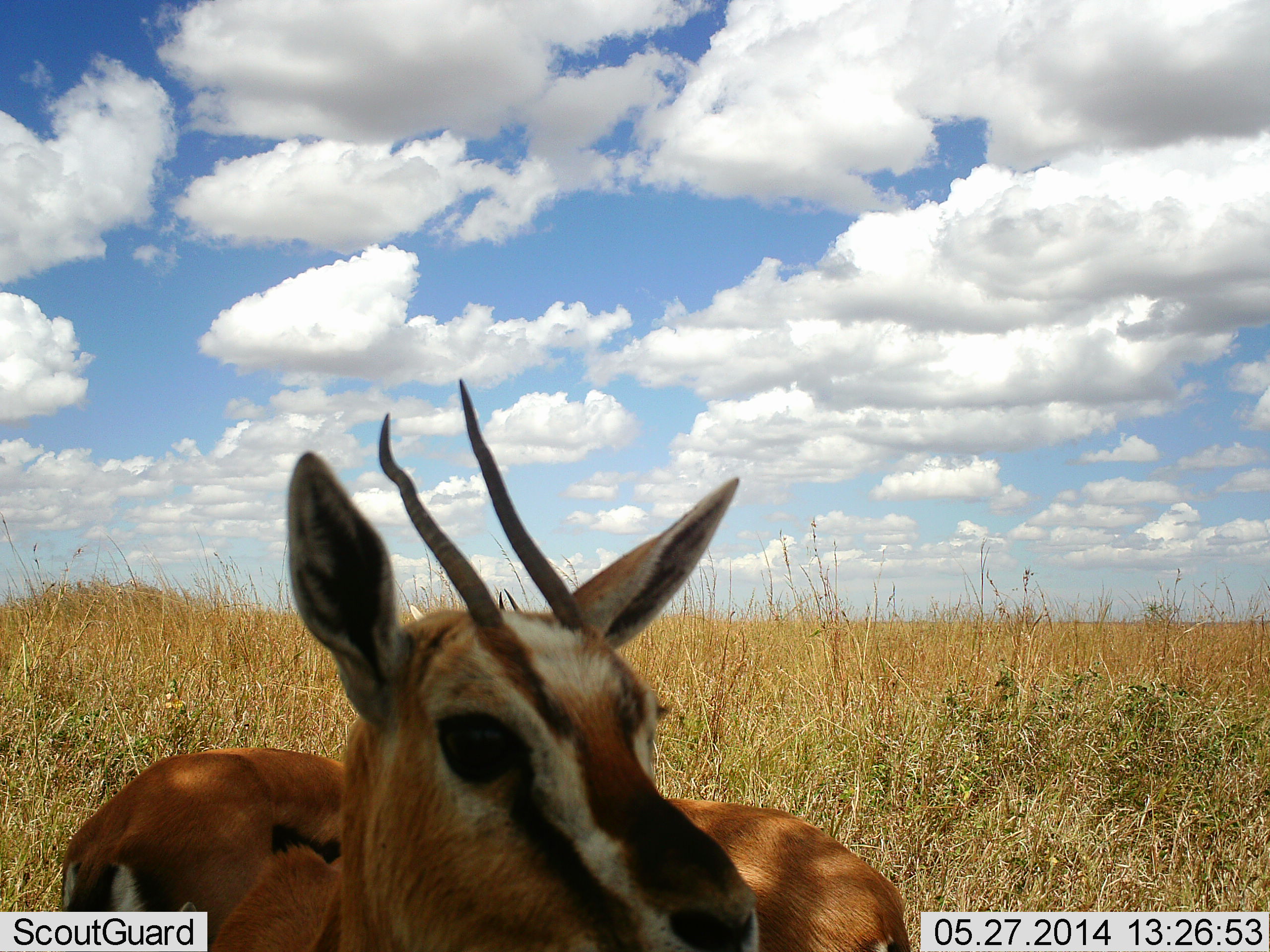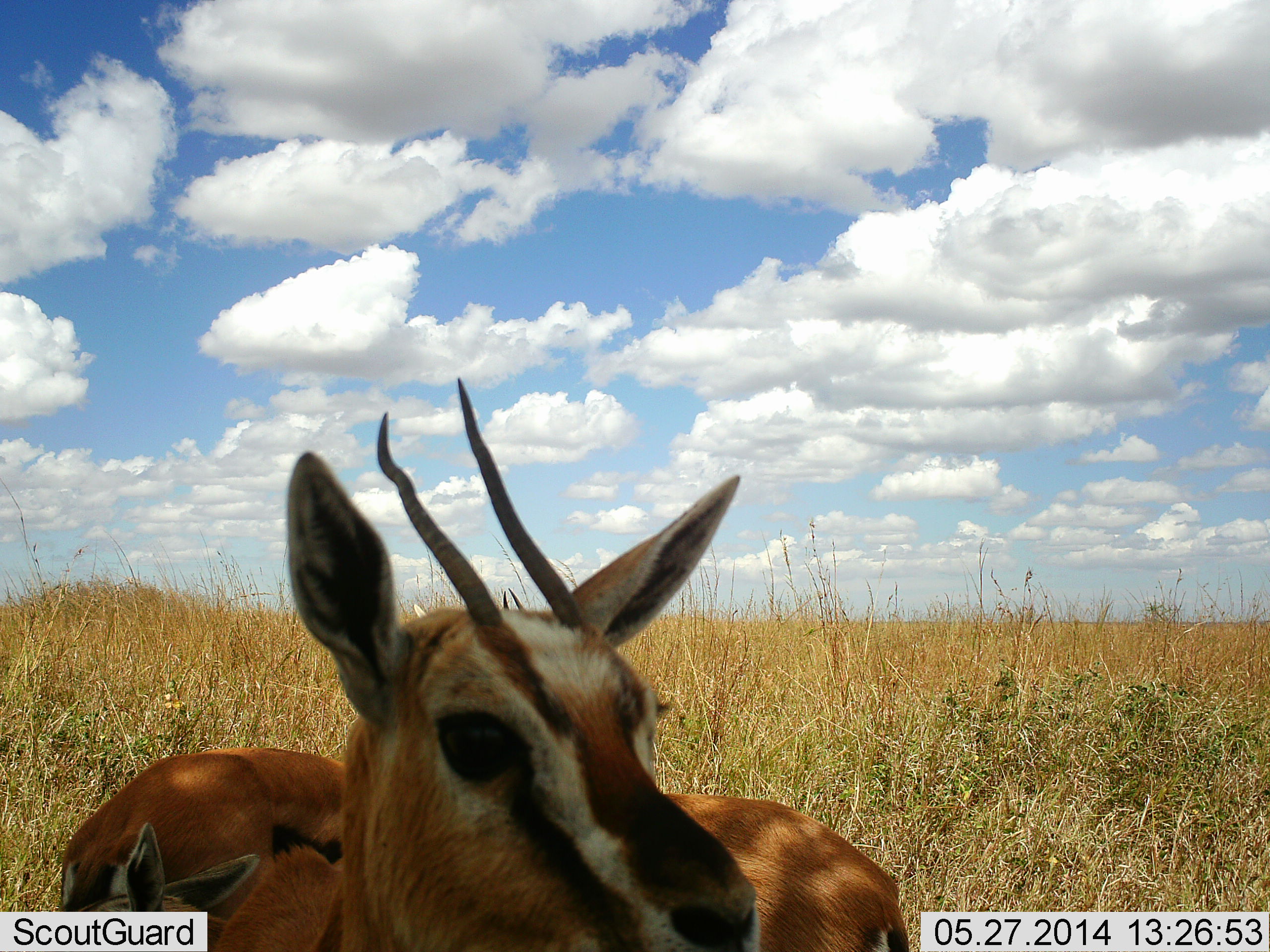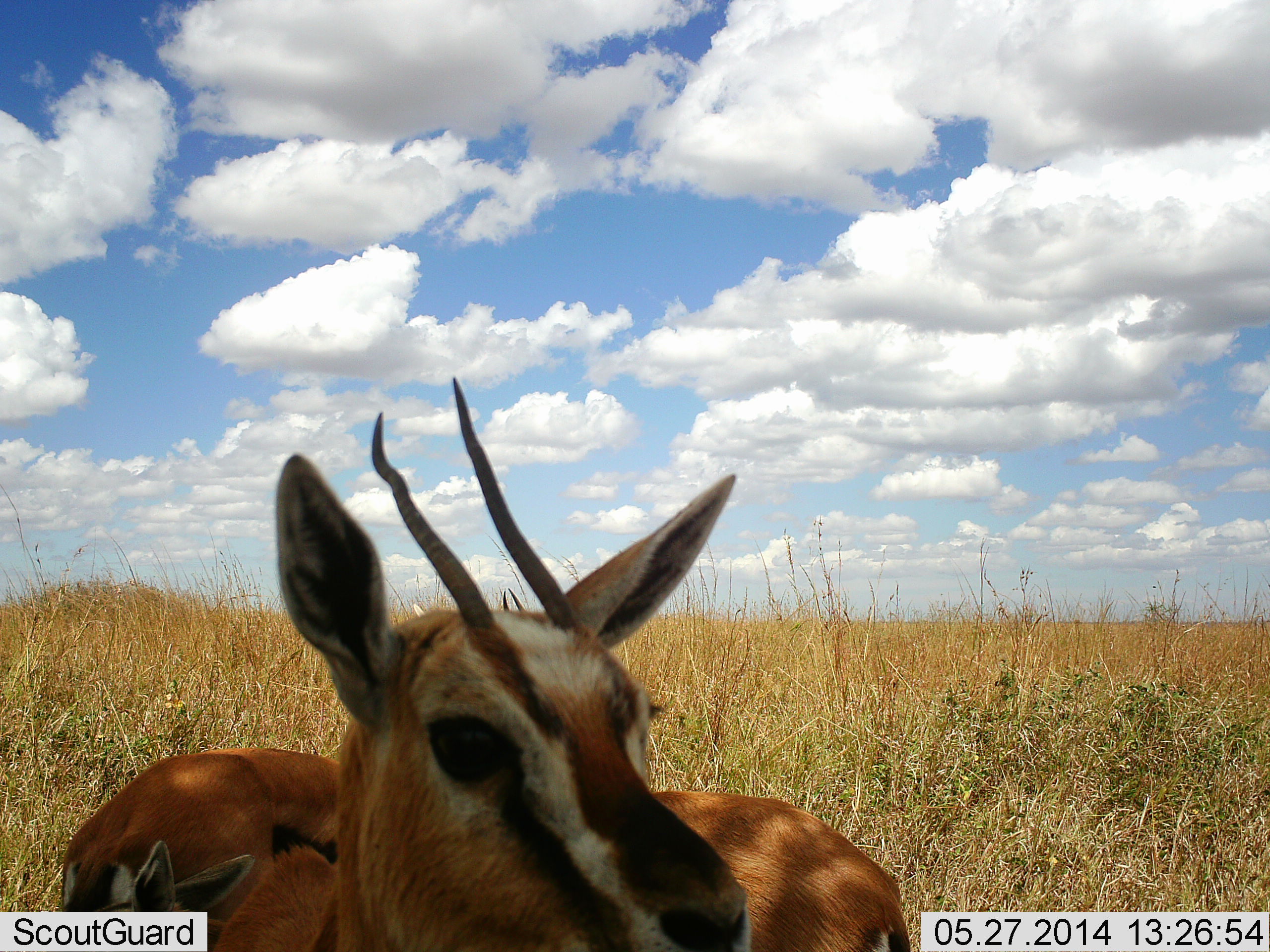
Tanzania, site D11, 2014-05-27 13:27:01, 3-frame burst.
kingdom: Animalia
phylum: Chordata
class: Mammalia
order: Artiodactyla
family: Bovidae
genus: Eudorcas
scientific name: Eudorcas thomsonii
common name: thomson's gazelle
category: gazellethomsons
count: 3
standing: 80%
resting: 10%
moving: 10%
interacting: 0%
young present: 20%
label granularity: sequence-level